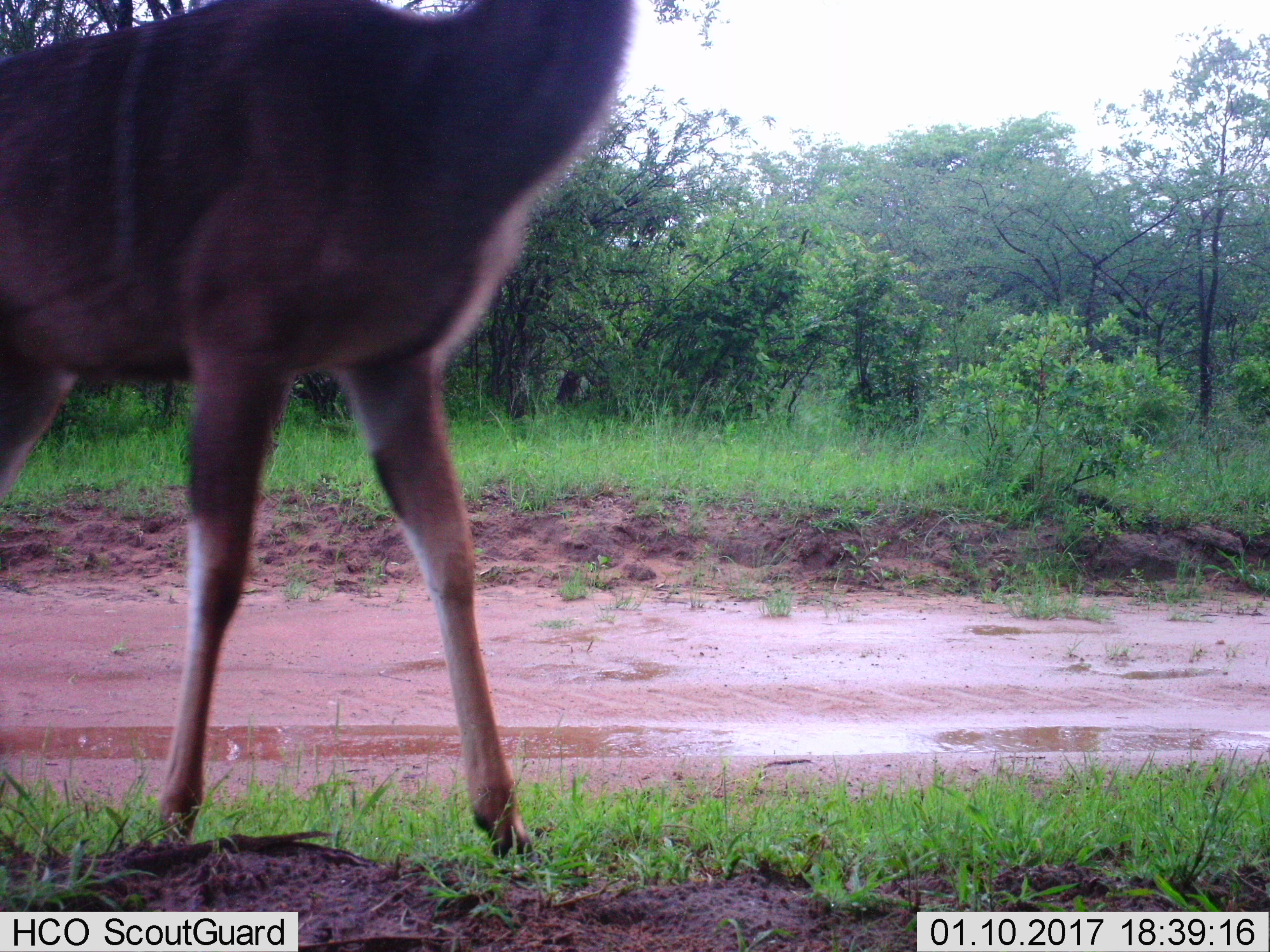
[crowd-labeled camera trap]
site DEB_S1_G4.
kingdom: Animalia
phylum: Chordata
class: Mammalia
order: Artiodactyla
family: Bovidae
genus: Tragelaphus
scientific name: Tragelaphus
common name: kudu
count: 1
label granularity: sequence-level